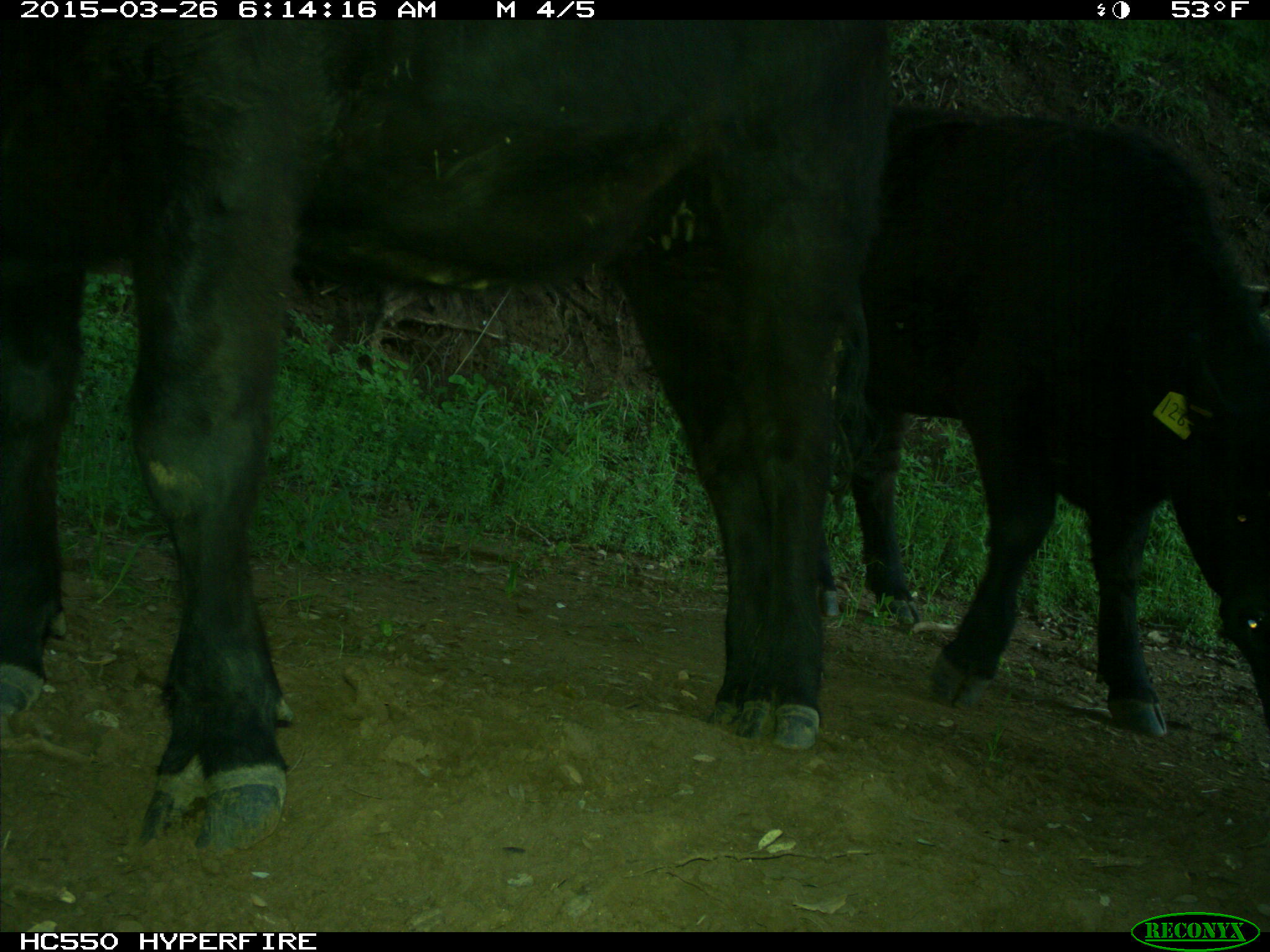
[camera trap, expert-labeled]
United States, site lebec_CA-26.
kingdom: Animalia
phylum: Chordata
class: Mammalia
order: Artiodactyla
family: Bovidae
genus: Bos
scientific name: Bos taurus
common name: domestic cow